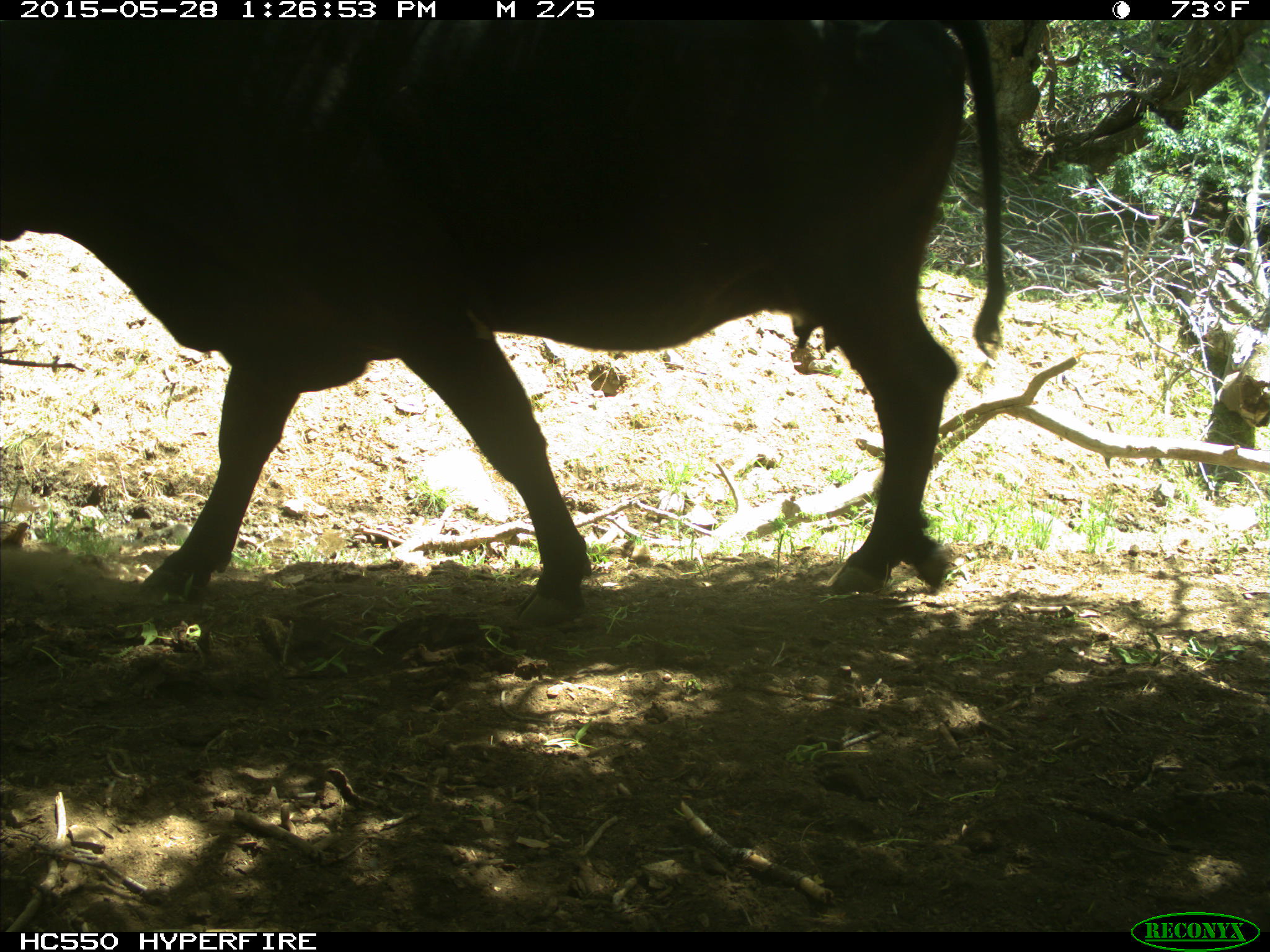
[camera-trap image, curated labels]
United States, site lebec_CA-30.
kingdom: Animalia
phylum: Chordata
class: Mammalia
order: Artiodactyla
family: Bovidae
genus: Bos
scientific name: Bos taurus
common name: domestic cow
Bos taurus (domestic cow).